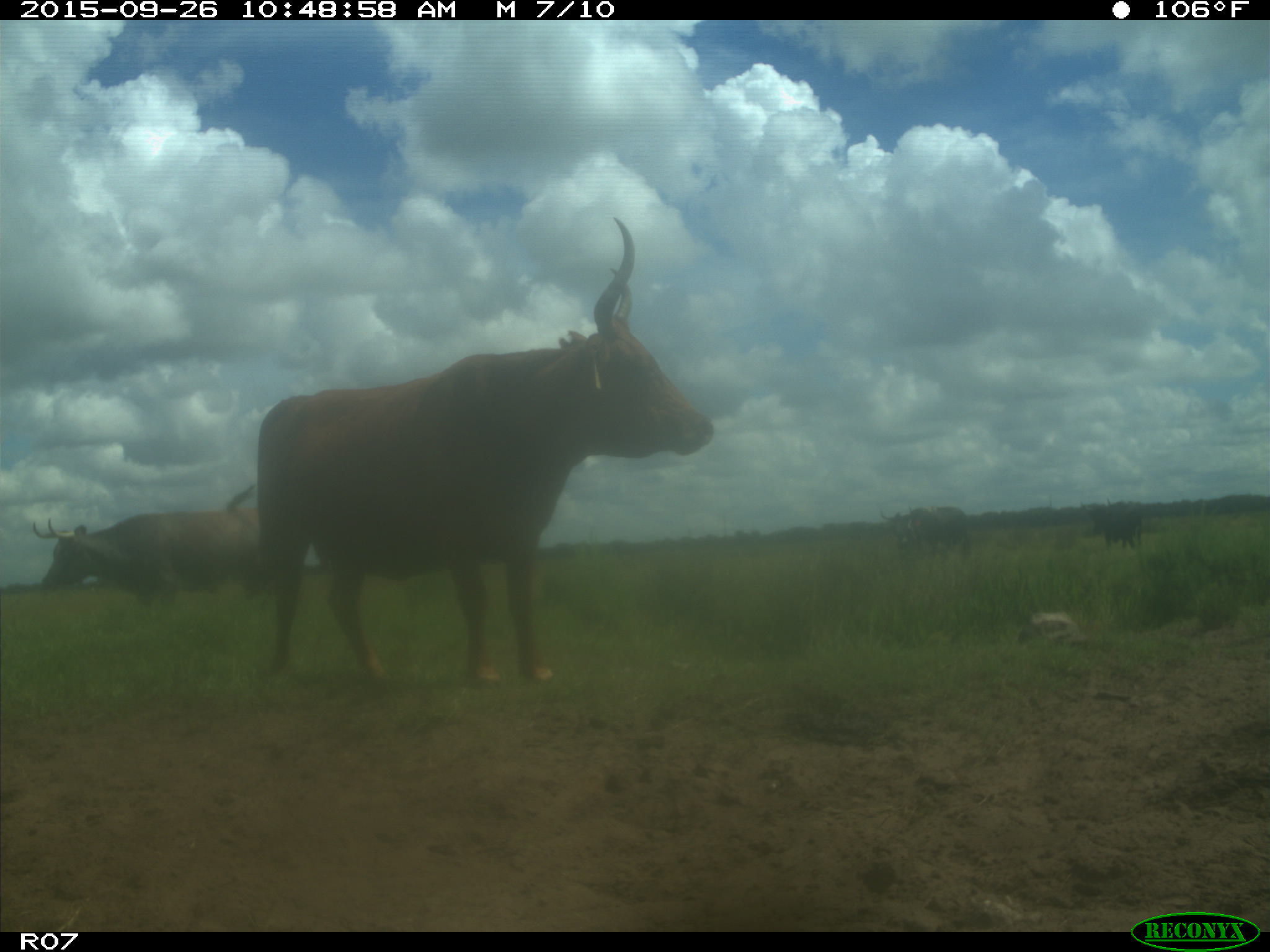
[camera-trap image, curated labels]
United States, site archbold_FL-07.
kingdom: Animalia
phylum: Chordata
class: Mammalia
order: Artiodactyla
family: Bovidae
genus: Bos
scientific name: Bos taurus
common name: domestic cow